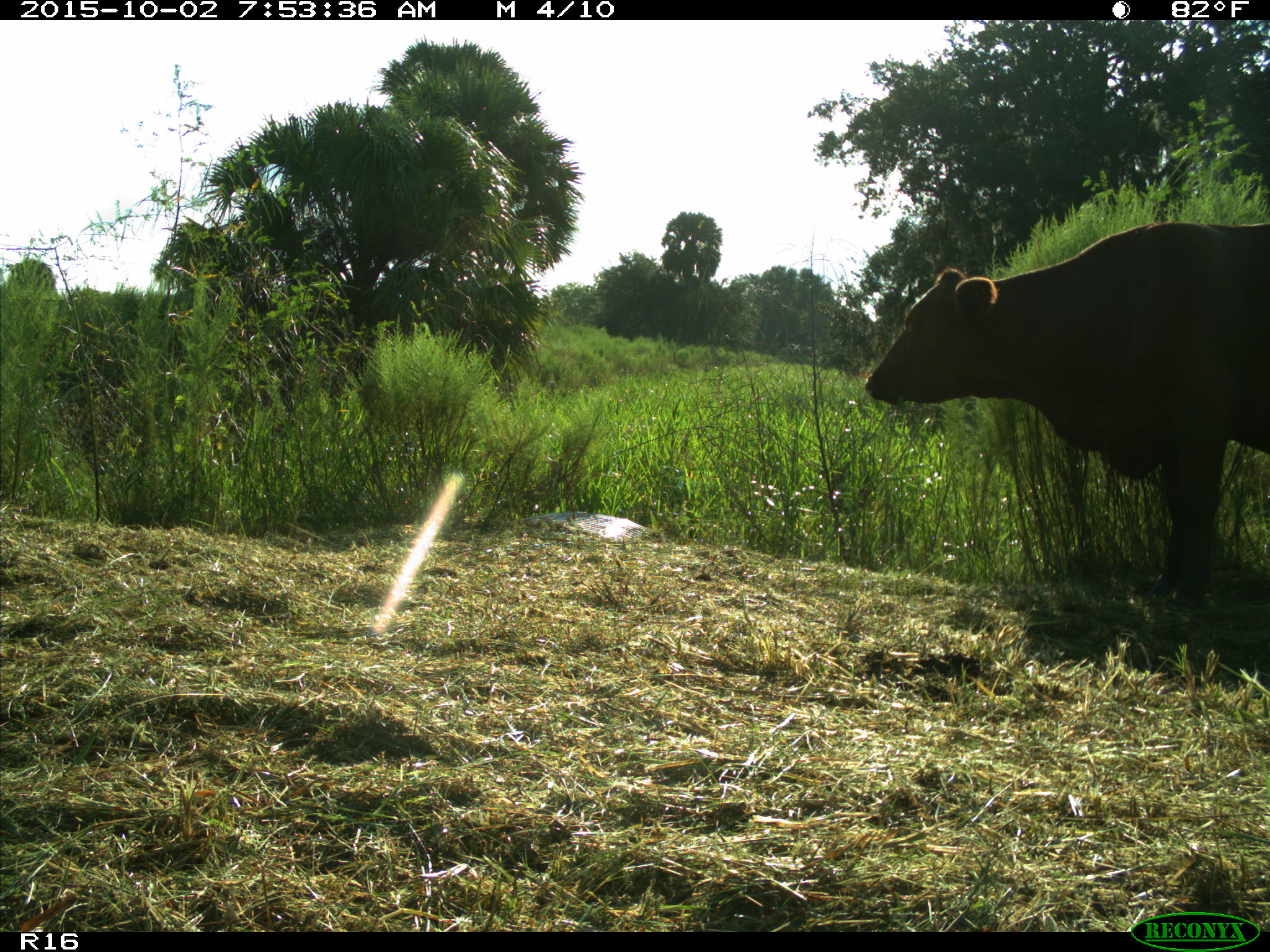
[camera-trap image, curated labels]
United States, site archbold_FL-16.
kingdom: Animalia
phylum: Chordata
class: Mammalia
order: Artiodactyla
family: Bovidae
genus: Bos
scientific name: Bos taurus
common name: domestic cow